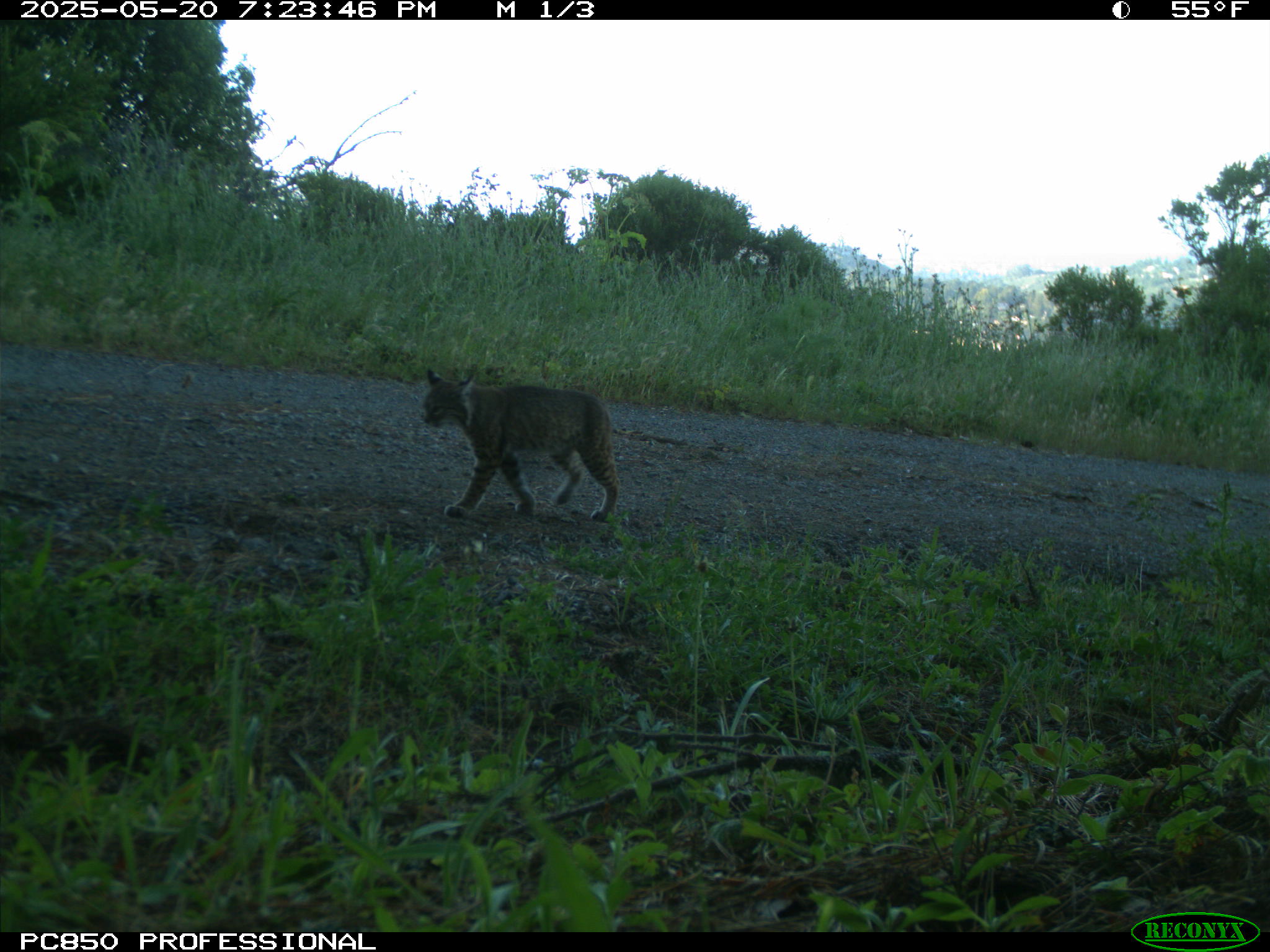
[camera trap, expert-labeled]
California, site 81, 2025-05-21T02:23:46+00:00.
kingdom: Animalia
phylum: Chordata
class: Mammalia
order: Carnivora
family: Felidae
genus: Lynx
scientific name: Lynx rufus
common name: bobcat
Bobcat (Lynx rufus).